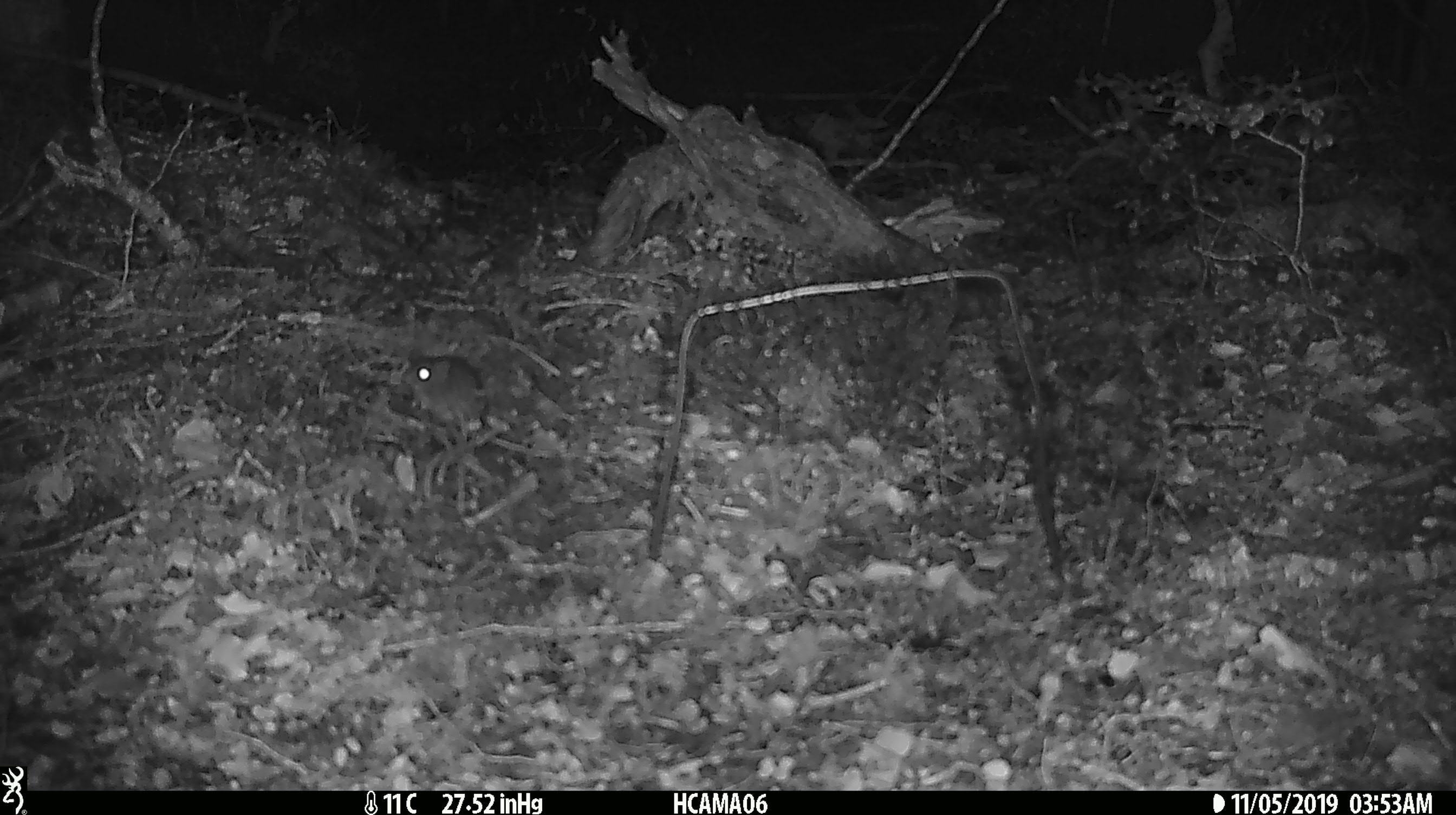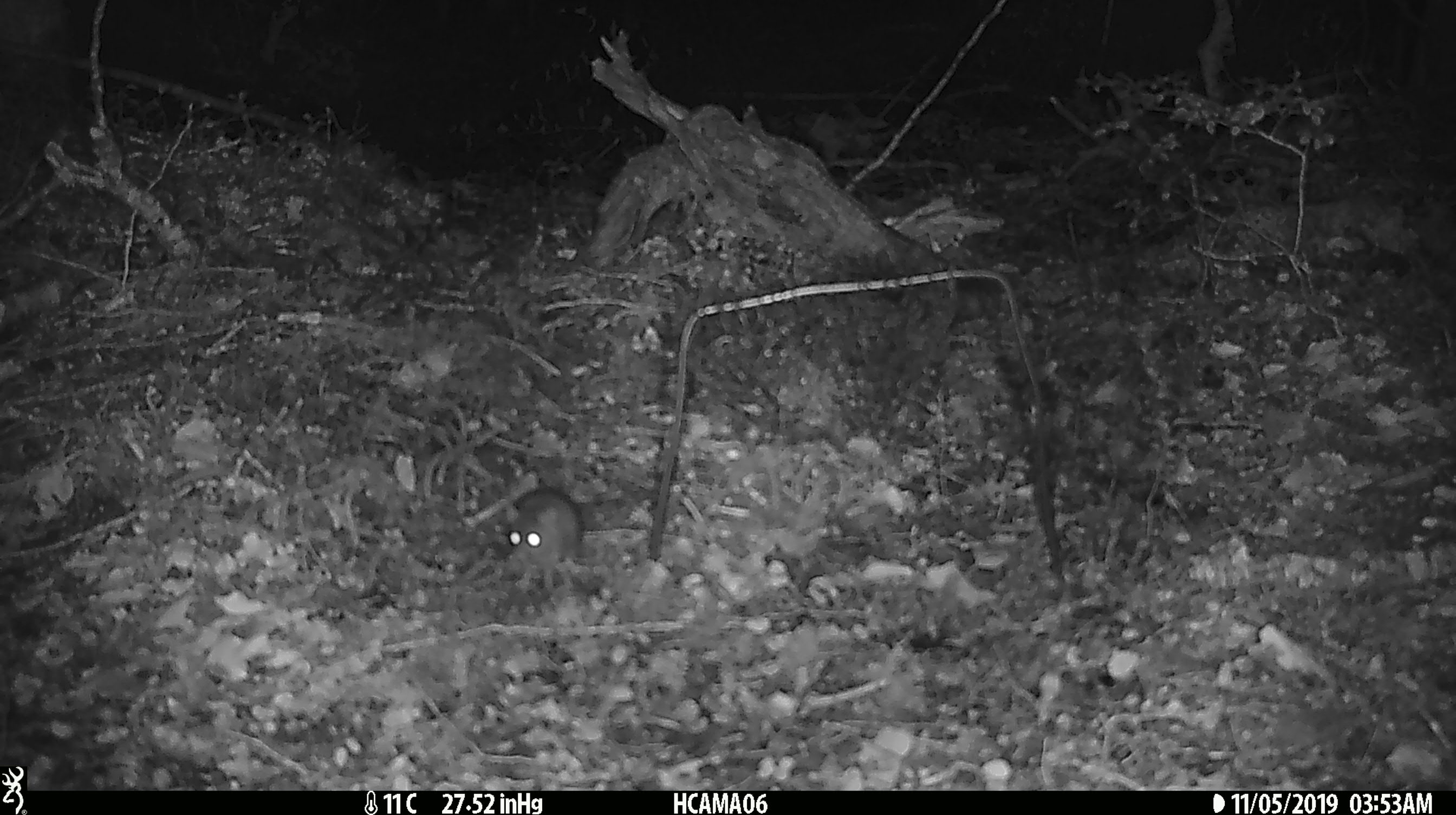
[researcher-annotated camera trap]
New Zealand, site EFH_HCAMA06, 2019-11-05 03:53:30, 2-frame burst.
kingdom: Animalia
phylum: Chordata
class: Mammalia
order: Rodentia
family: Muridae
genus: Mus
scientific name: Mus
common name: mouse